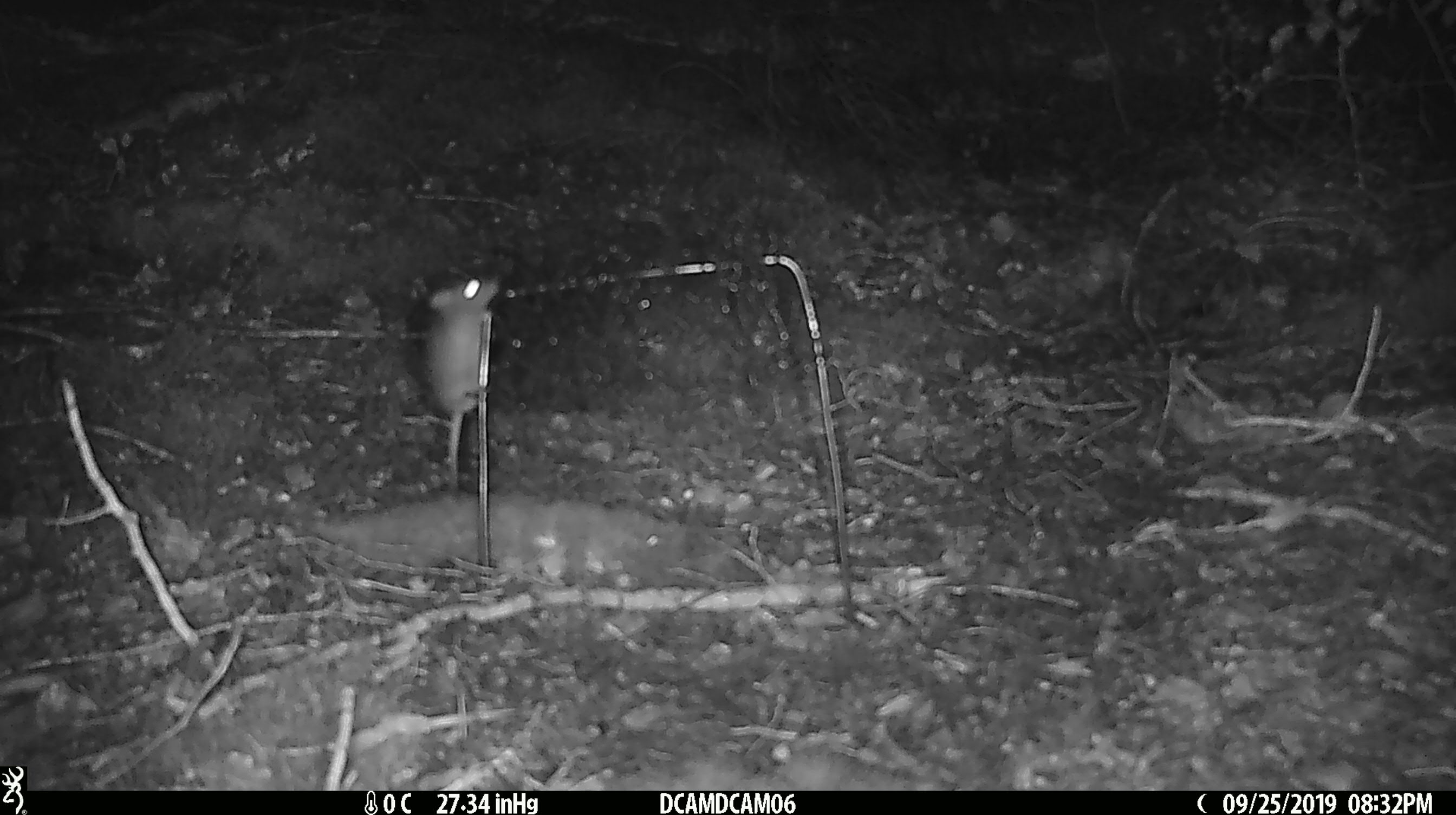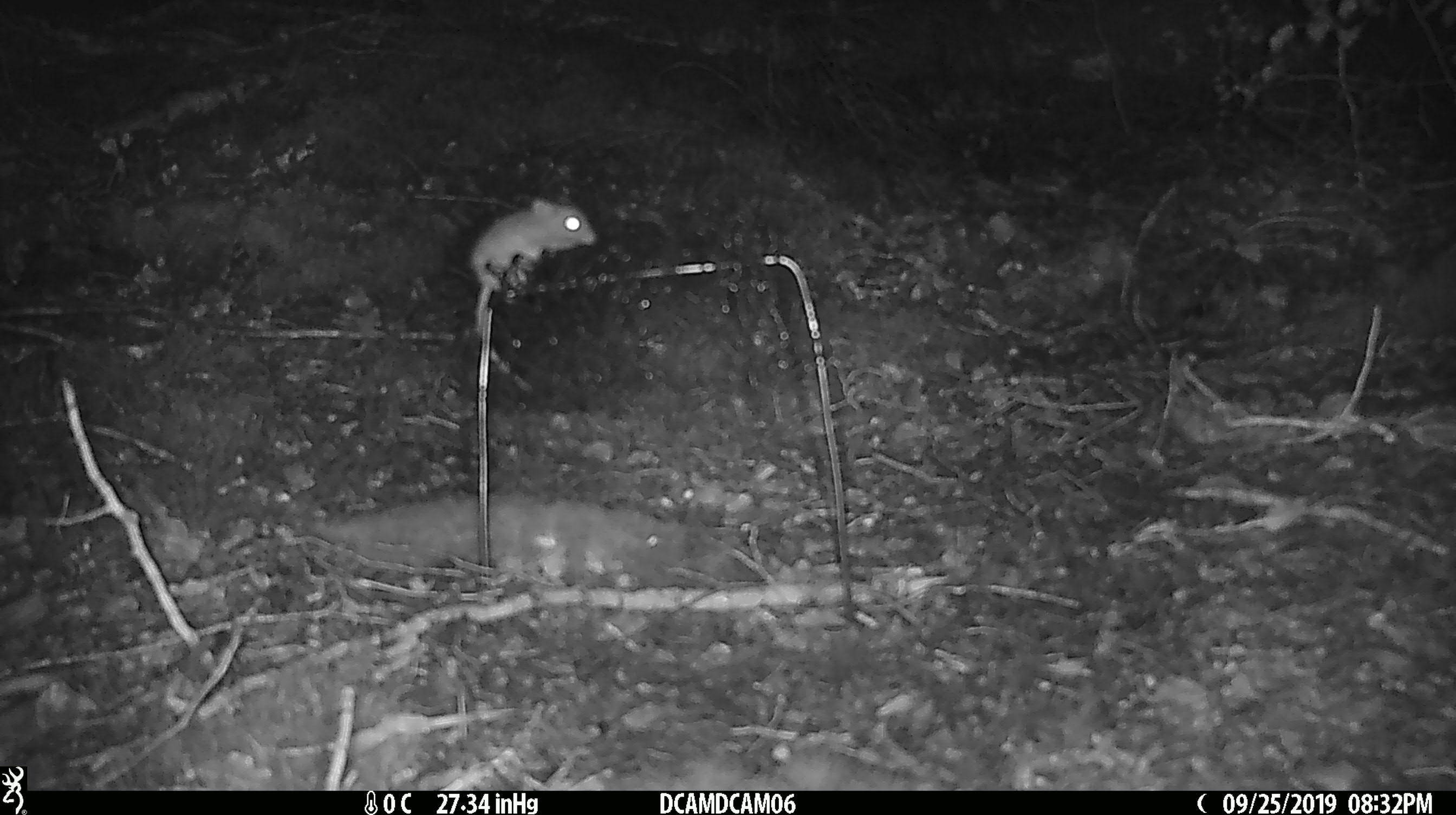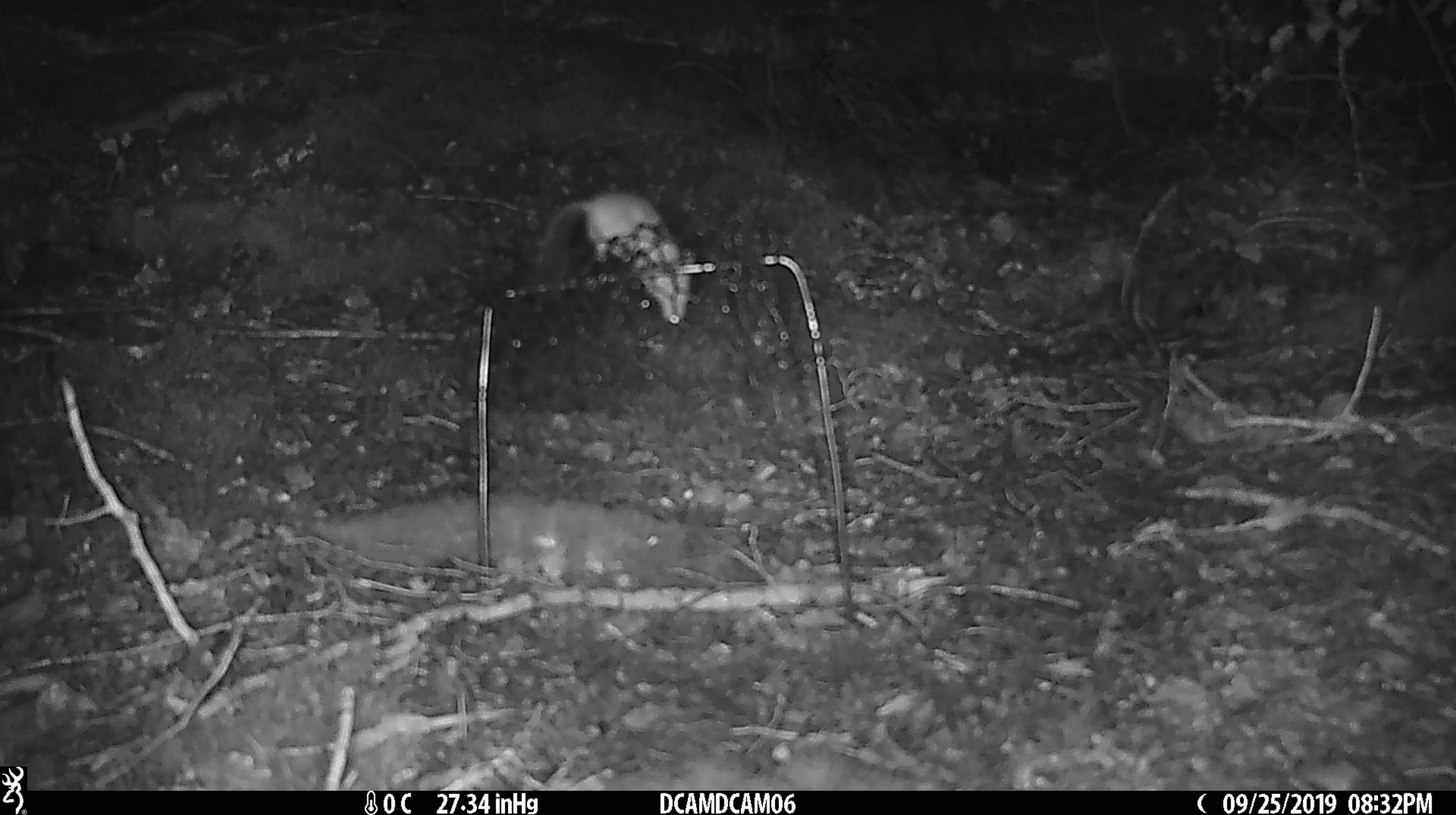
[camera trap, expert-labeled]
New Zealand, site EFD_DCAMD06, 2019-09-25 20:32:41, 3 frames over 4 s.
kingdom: Animalia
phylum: Chordata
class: Mammalia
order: Rodentia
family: Muridae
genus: Mus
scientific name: Mus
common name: mouse